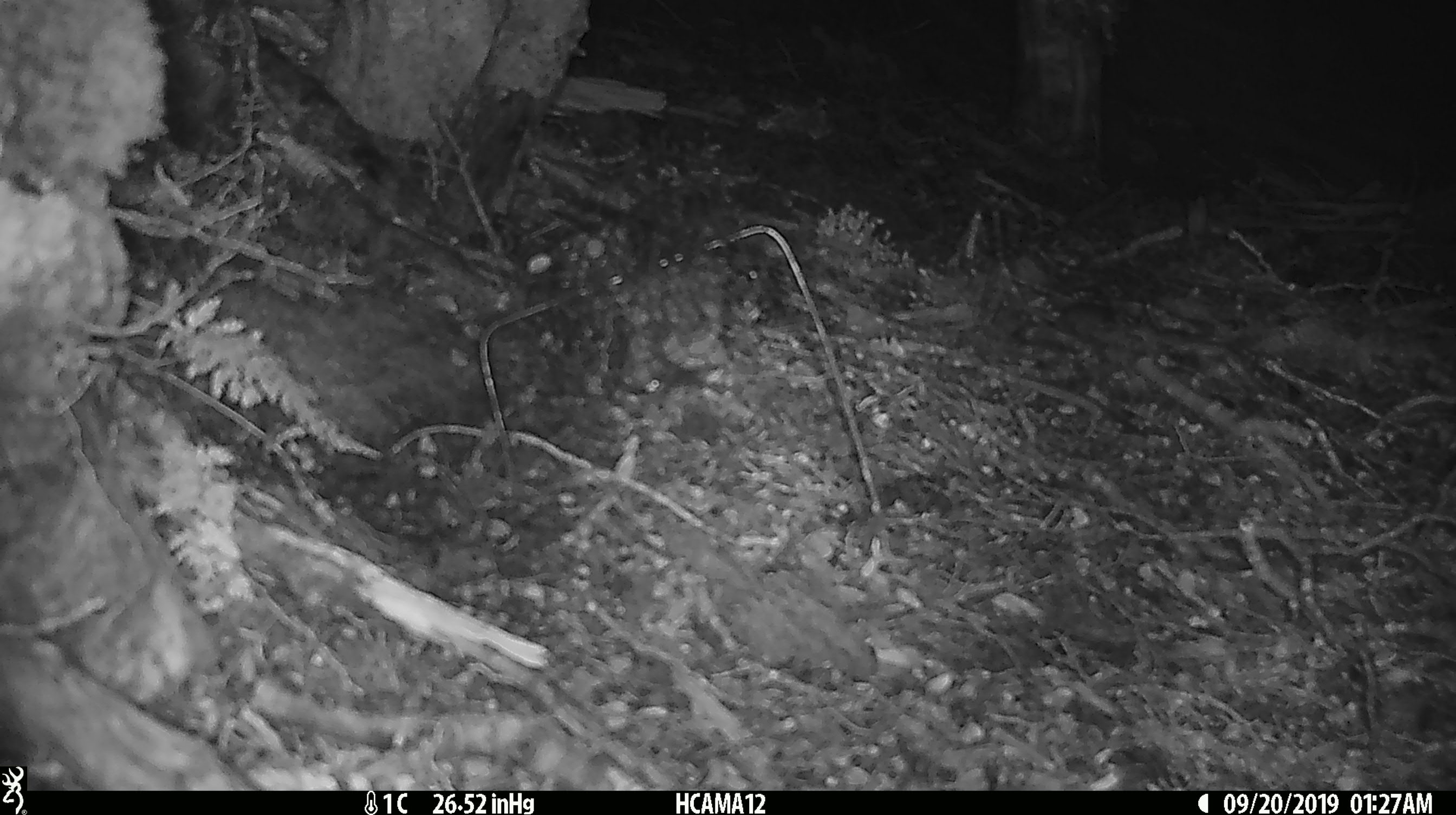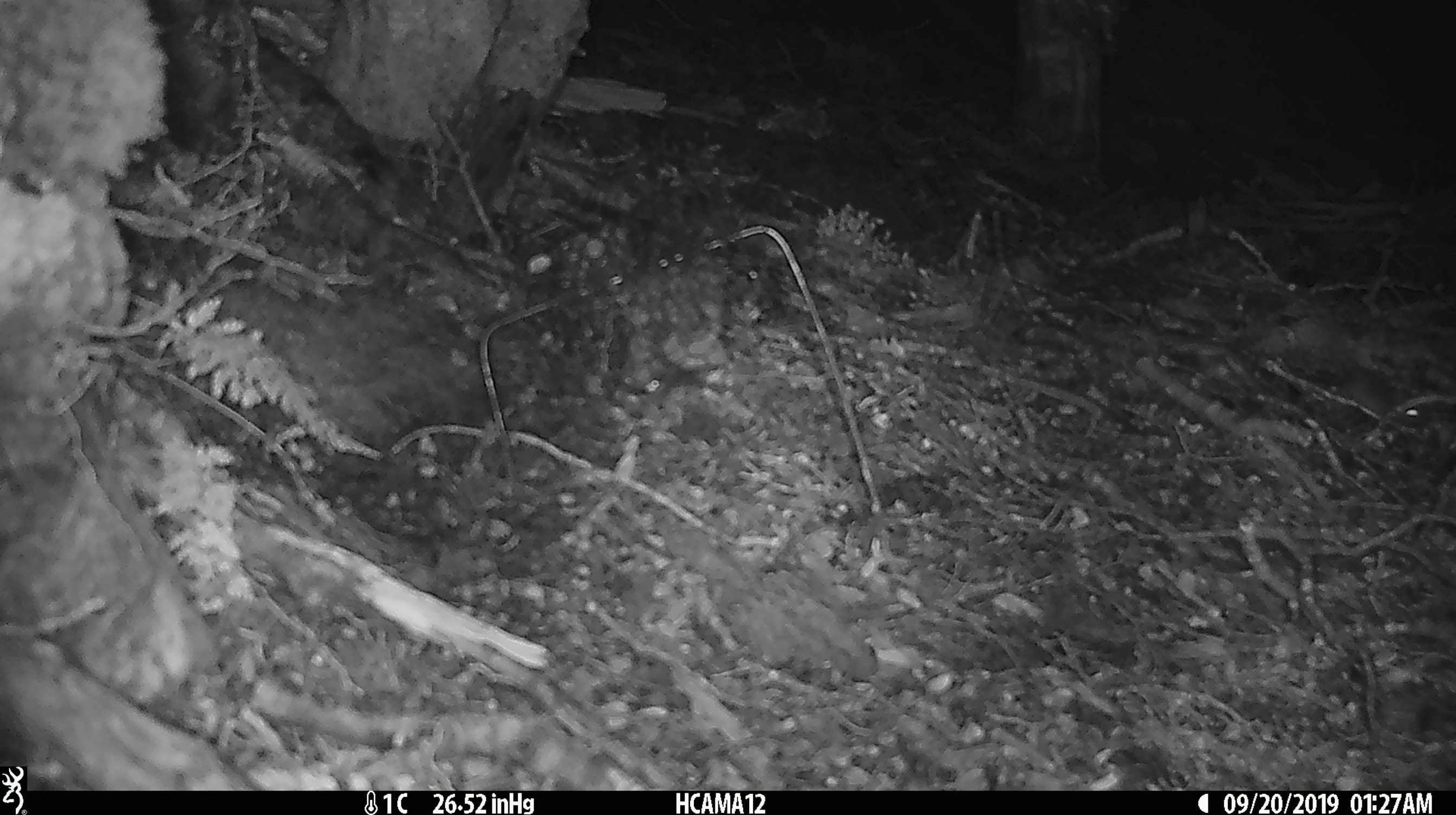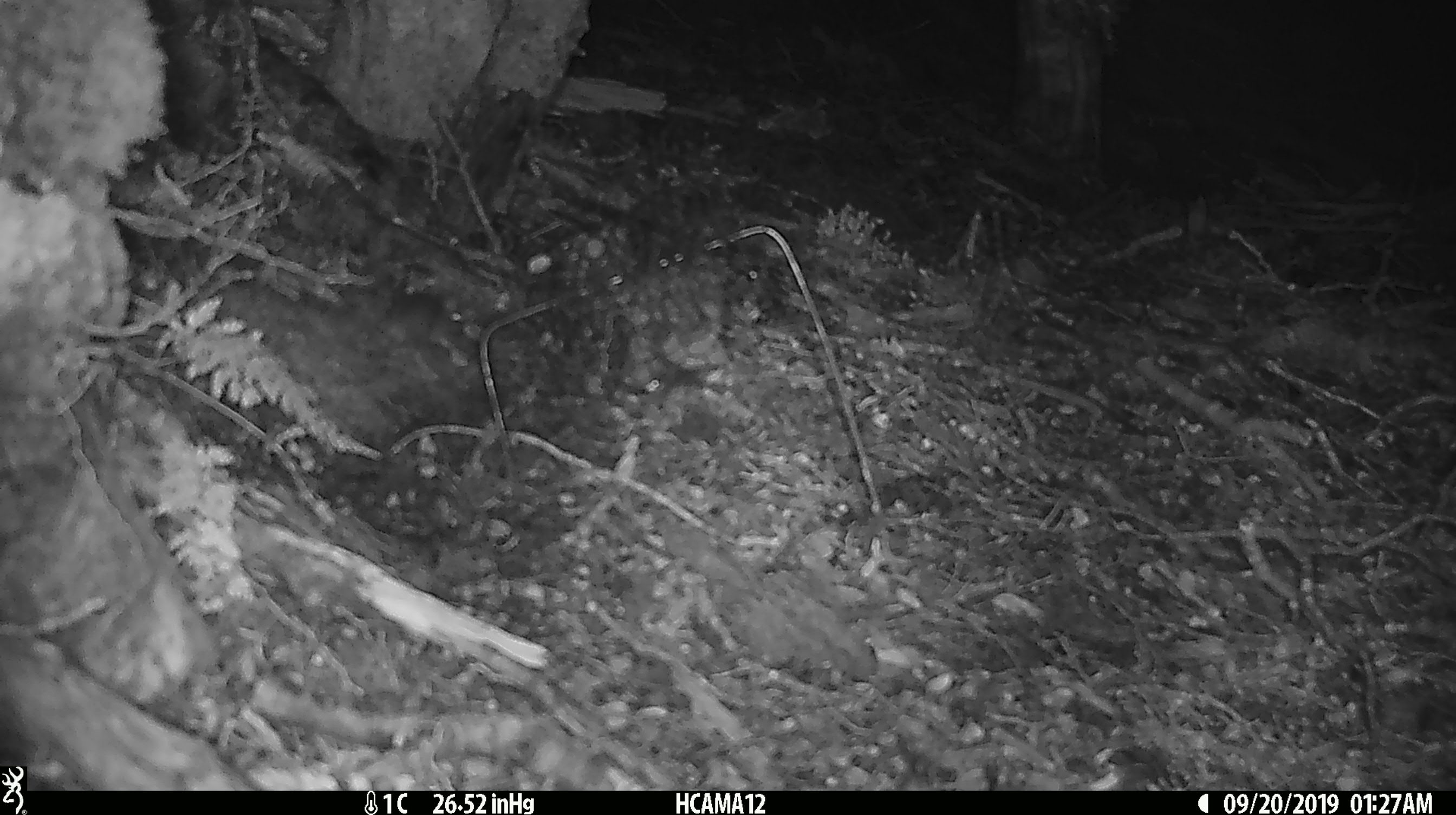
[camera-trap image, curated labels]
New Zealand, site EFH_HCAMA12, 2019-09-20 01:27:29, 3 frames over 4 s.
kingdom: Animalia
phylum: Chordata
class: Mammalia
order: Rodentia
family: Muridae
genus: Mus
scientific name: Mus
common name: mouse